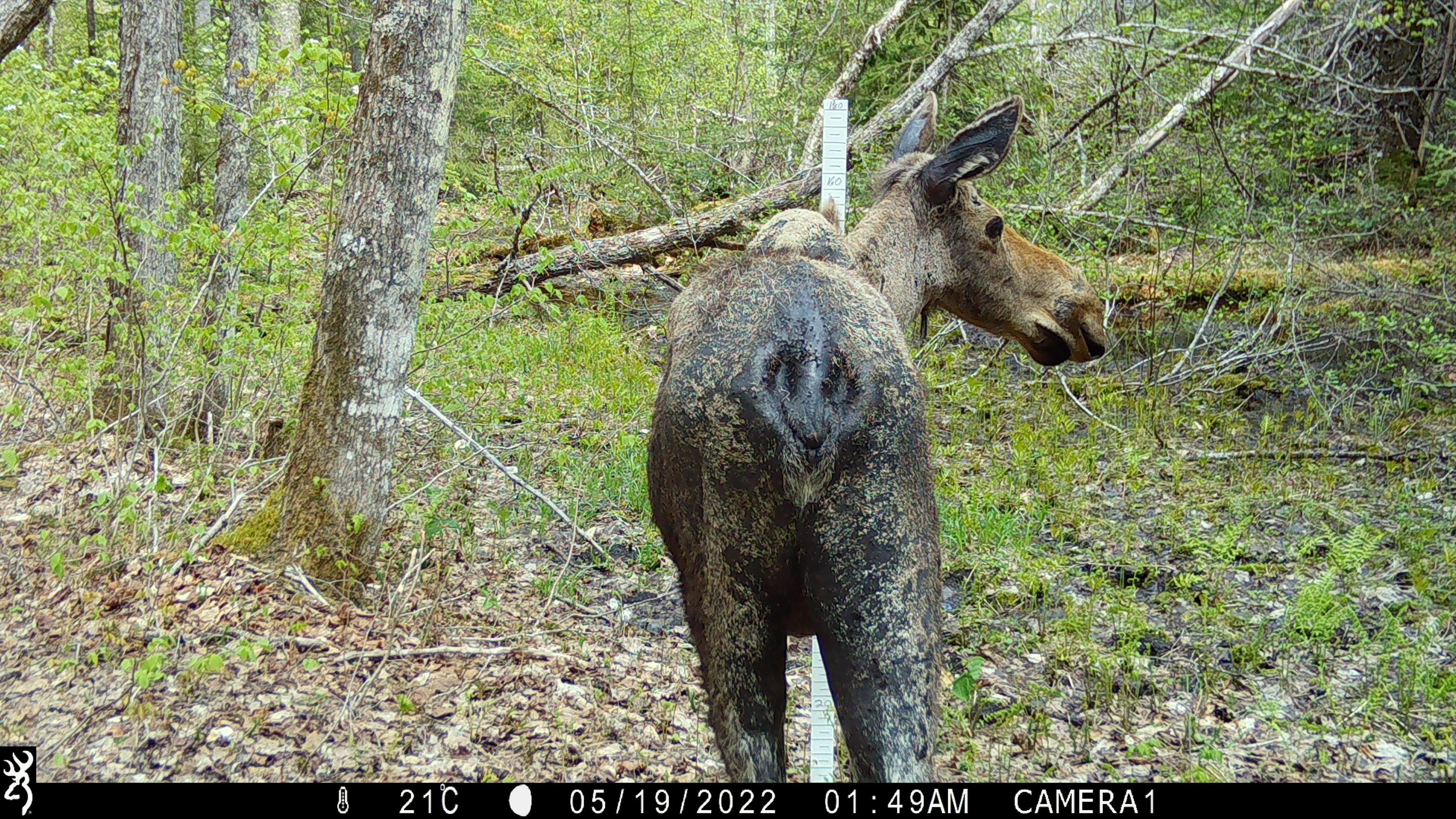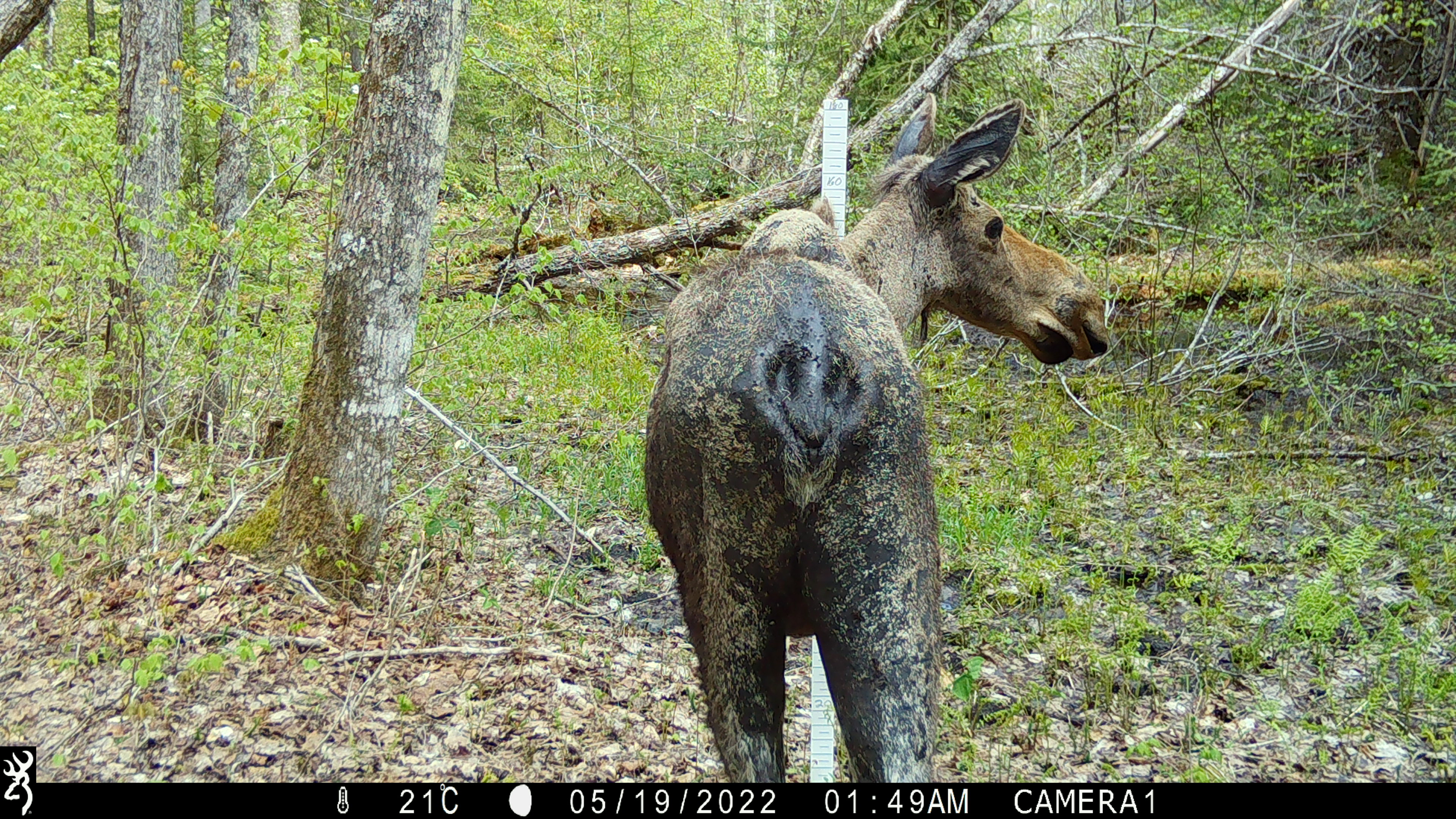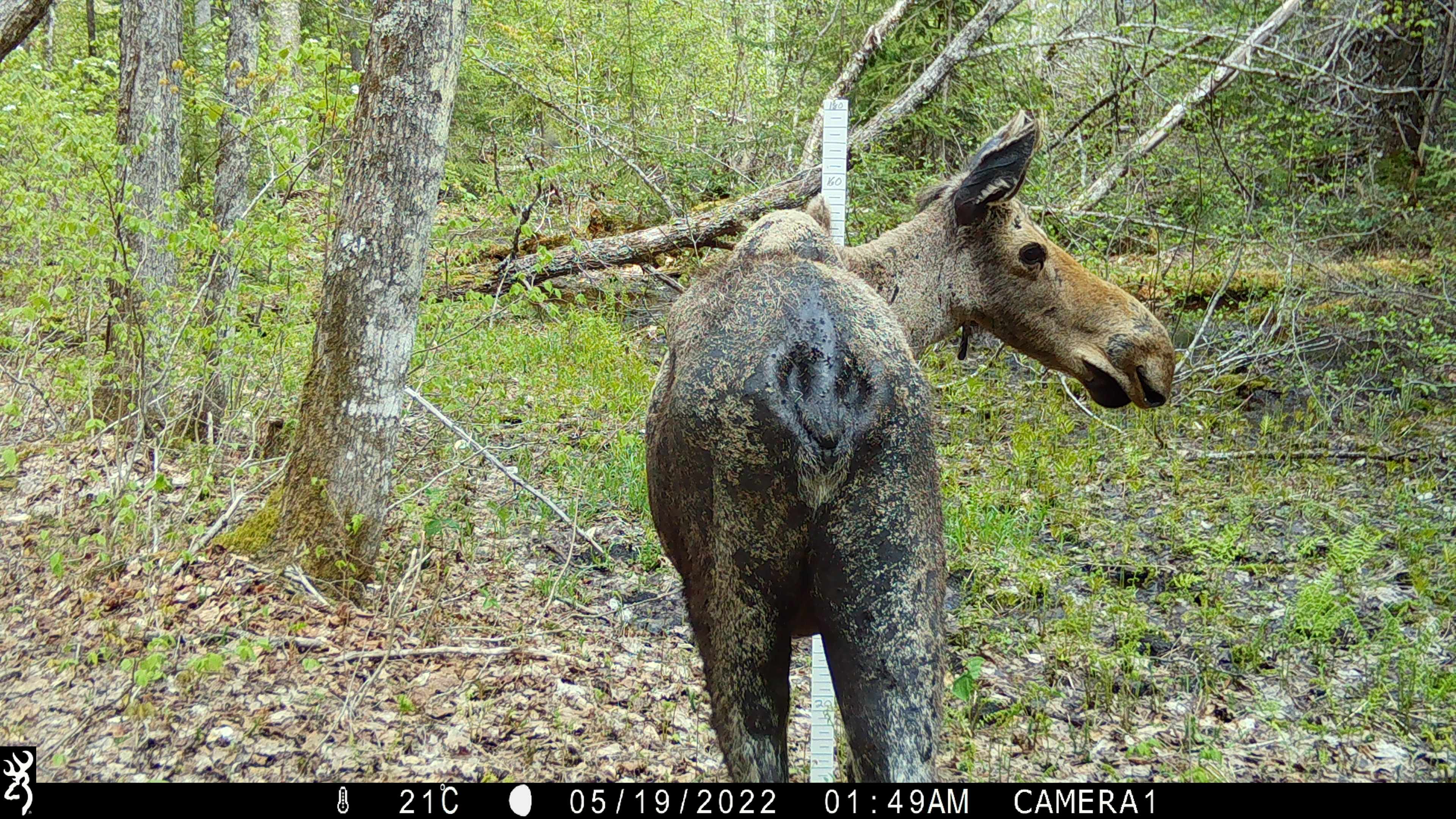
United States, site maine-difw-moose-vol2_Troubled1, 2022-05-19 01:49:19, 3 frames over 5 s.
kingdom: Animalia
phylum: Chordata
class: Mammalia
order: Artiodactyla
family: Cervidae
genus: Alces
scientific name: Alces alces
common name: moose